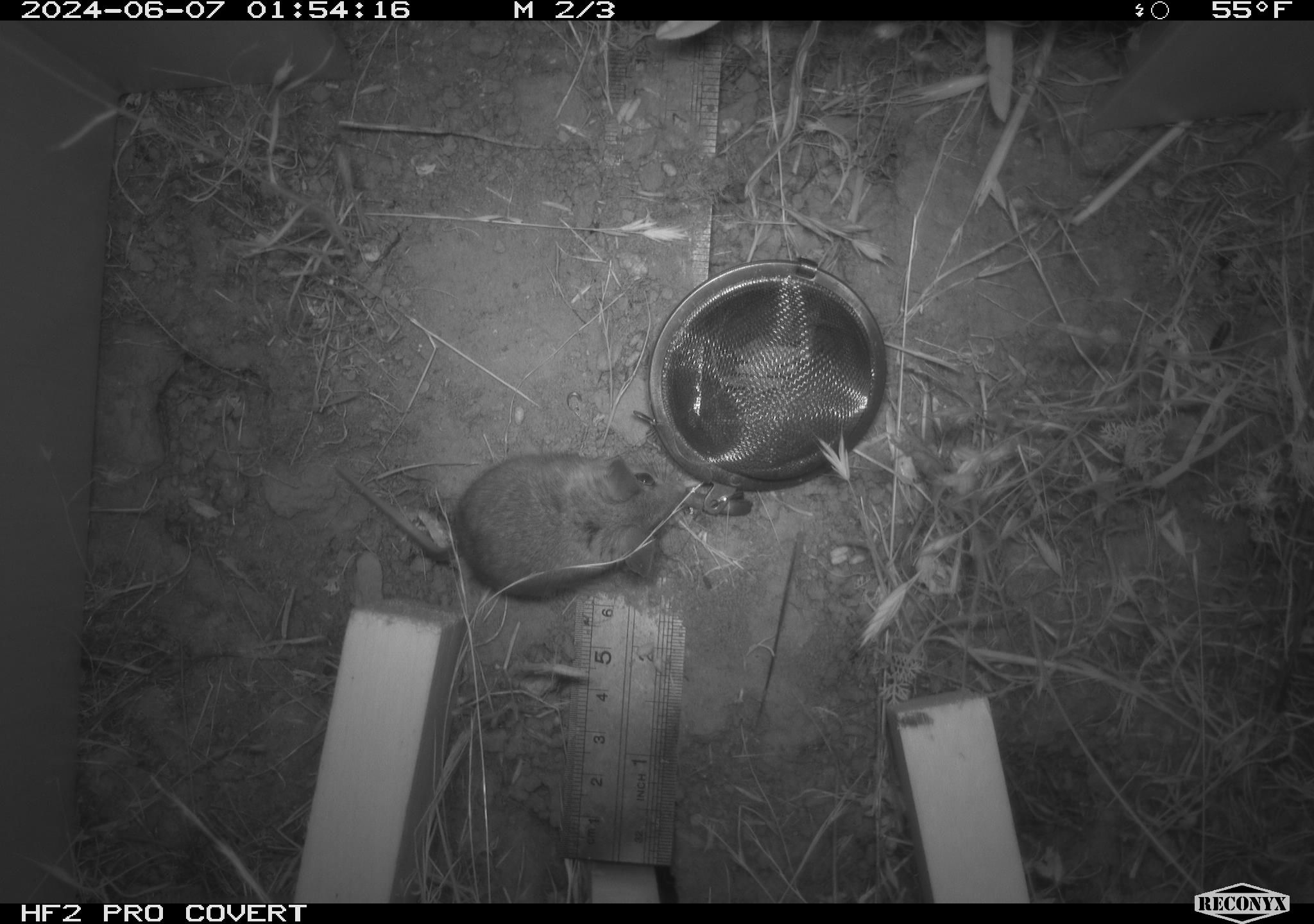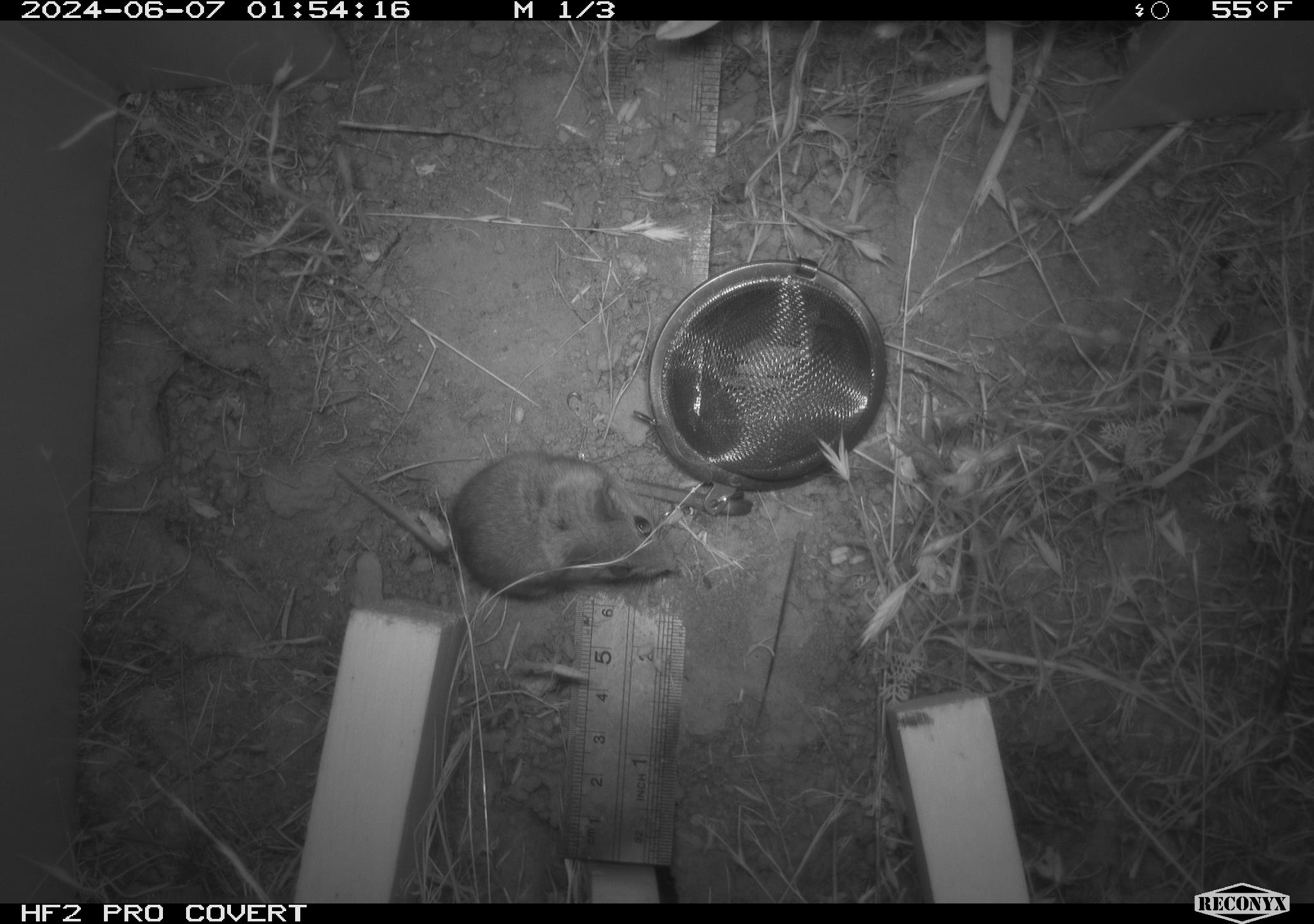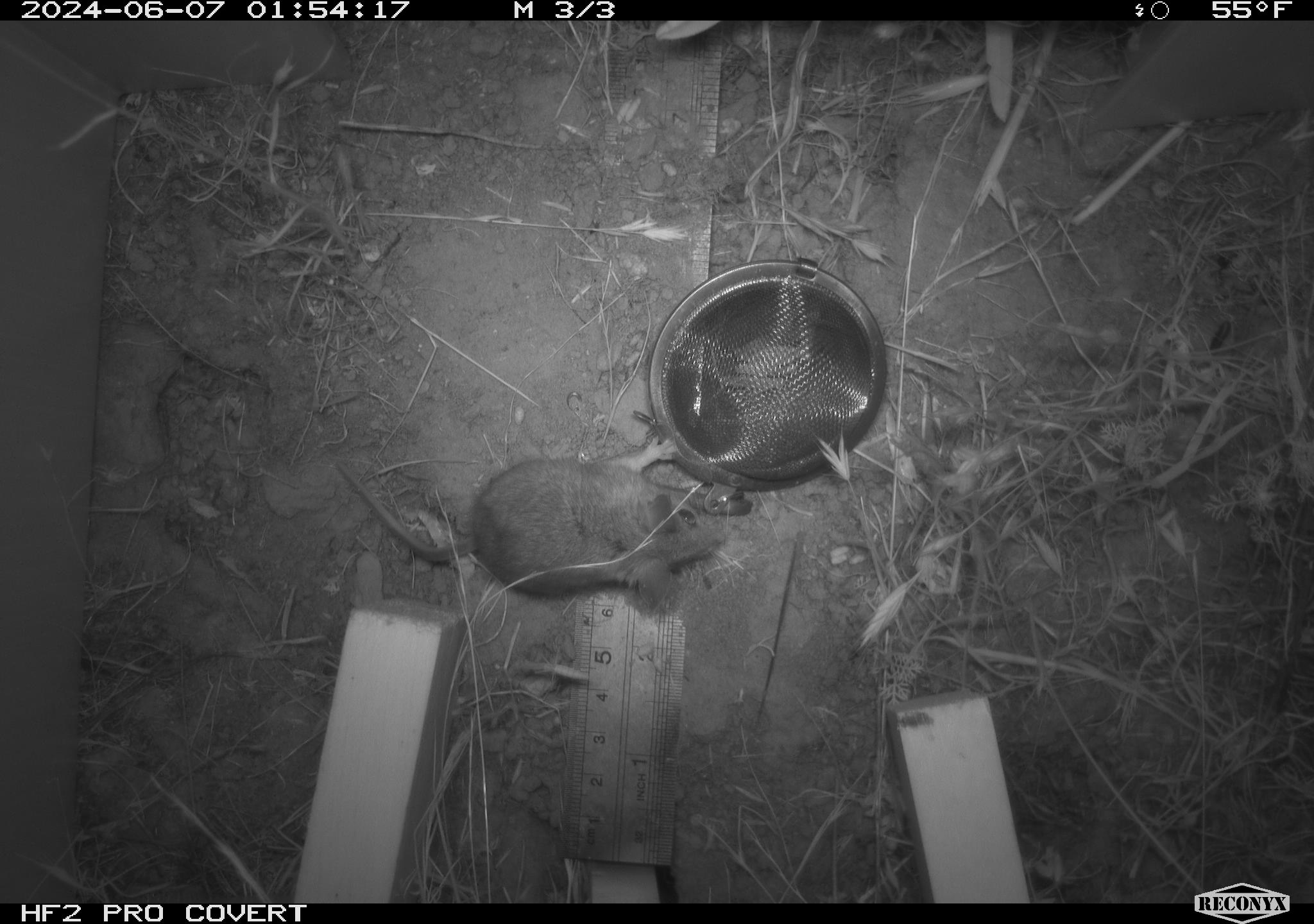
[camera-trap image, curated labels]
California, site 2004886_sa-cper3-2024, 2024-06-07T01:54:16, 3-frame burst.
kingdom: Animalia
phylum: Chordata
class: Mammalia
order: Rodentia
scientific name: Rodentia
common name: rodent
Rodent (Rodentia).